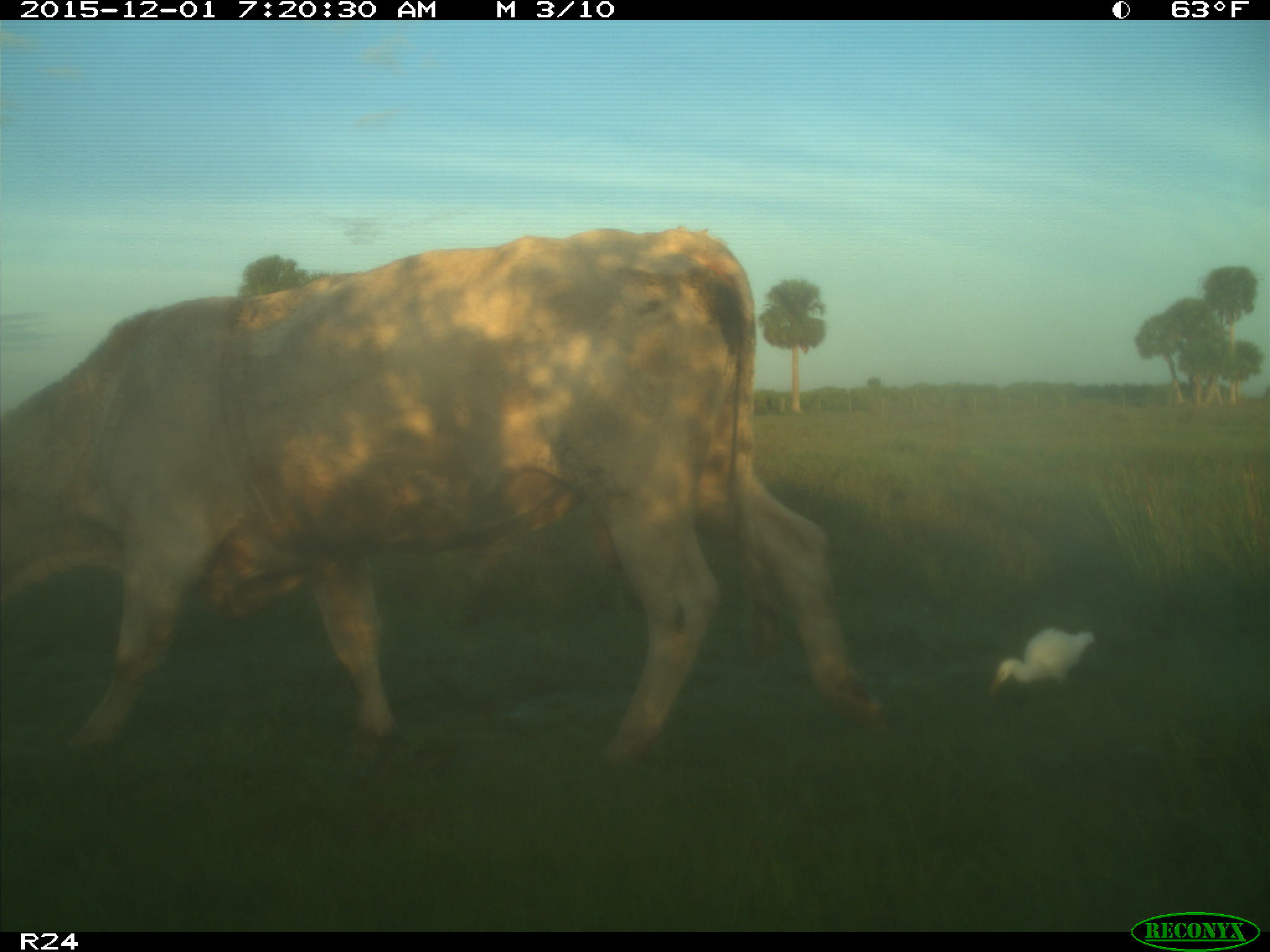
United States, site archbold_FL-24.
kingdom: Animalia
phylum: Chordata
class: Mammalia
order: Artiodactyla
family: Bovidae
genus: Bos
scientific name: Bos taurus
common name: domestic cow